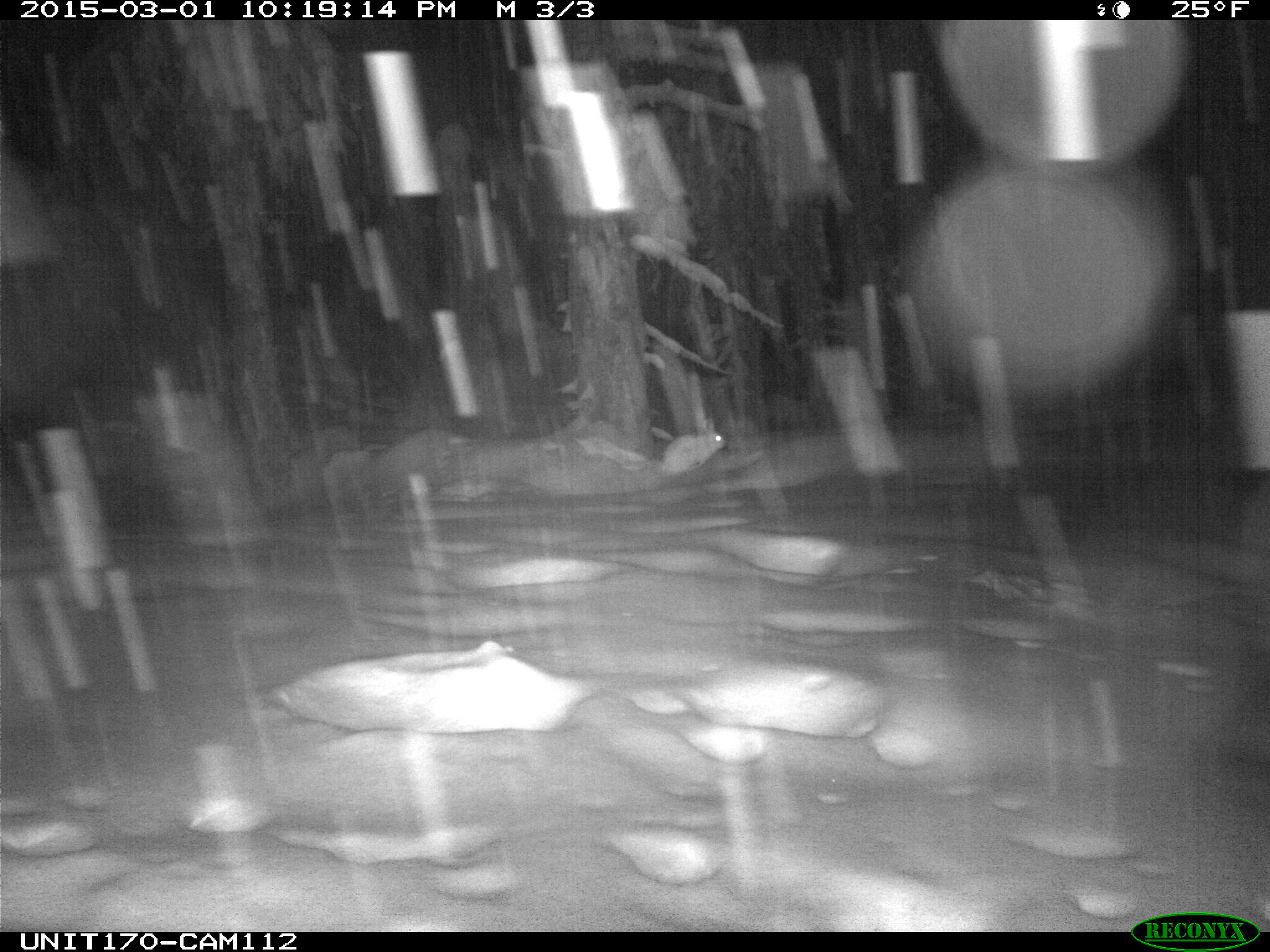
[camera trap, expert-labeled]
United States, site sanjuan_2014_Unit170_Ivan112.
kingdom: Animalia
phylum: Chordata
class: Mammalia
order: Lagomorpha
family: Leporidae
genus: Lepus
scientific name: Lepus americanus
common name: snowshoe hare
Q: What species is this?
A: Lepus americanus (snowshoe hare).